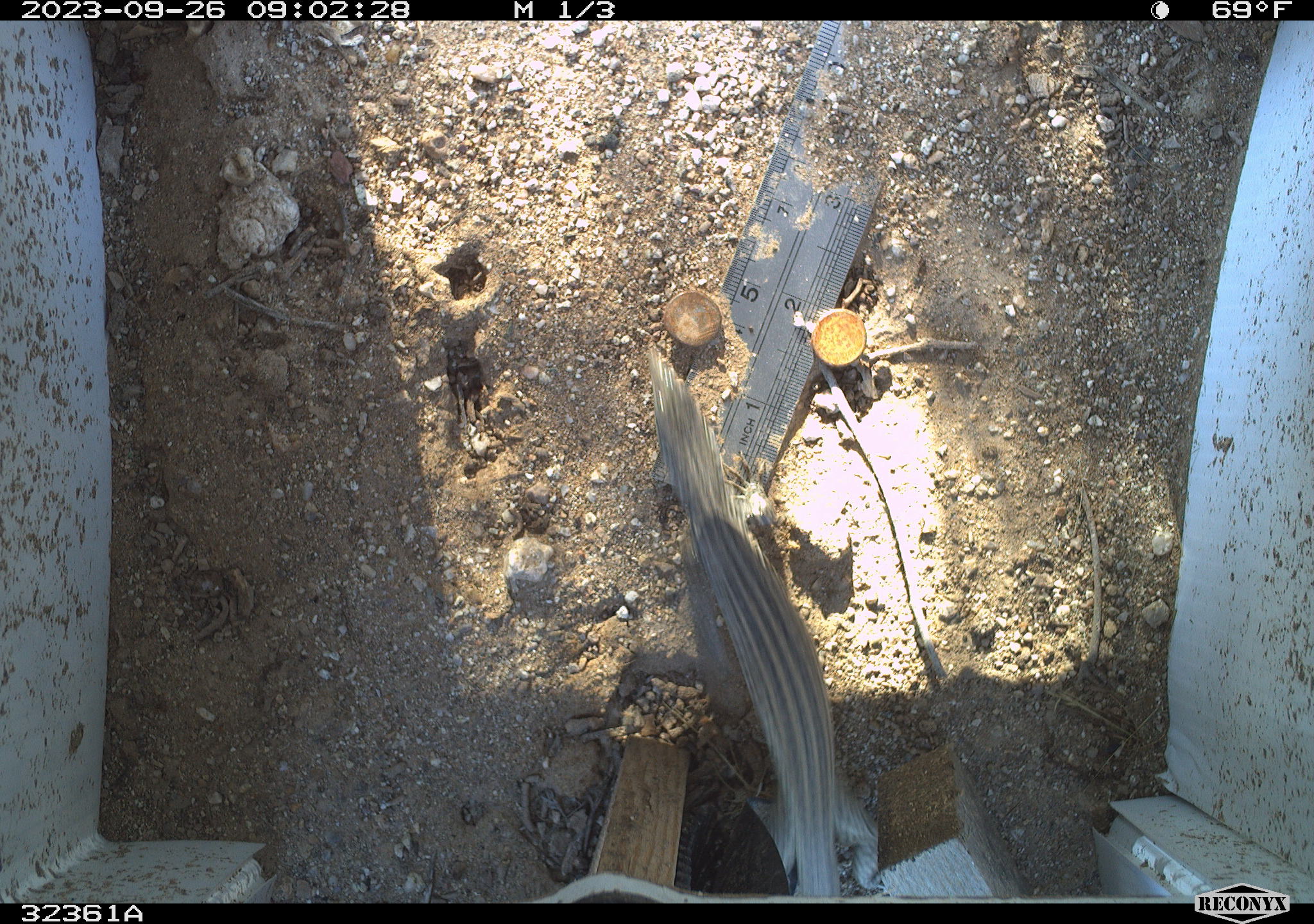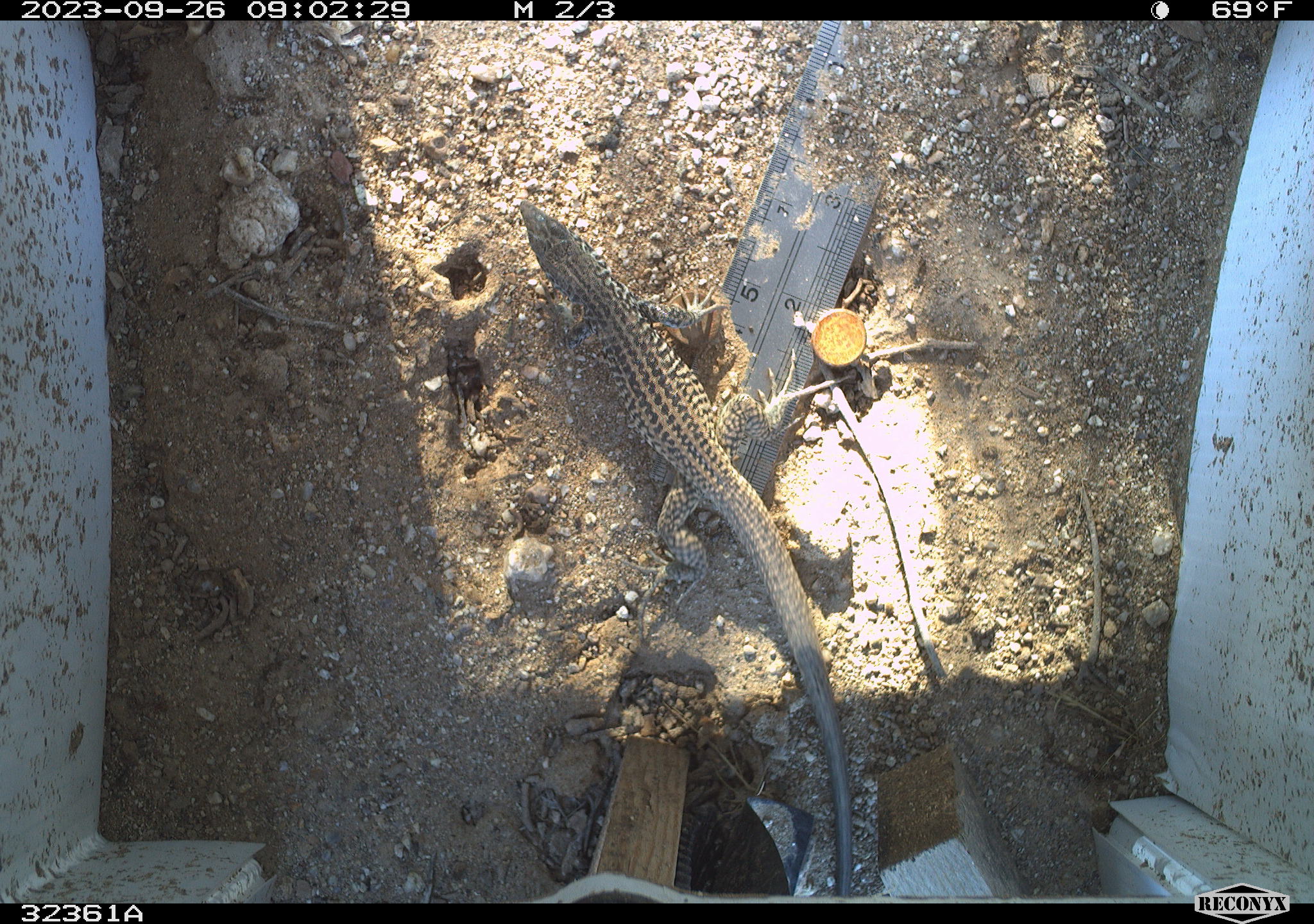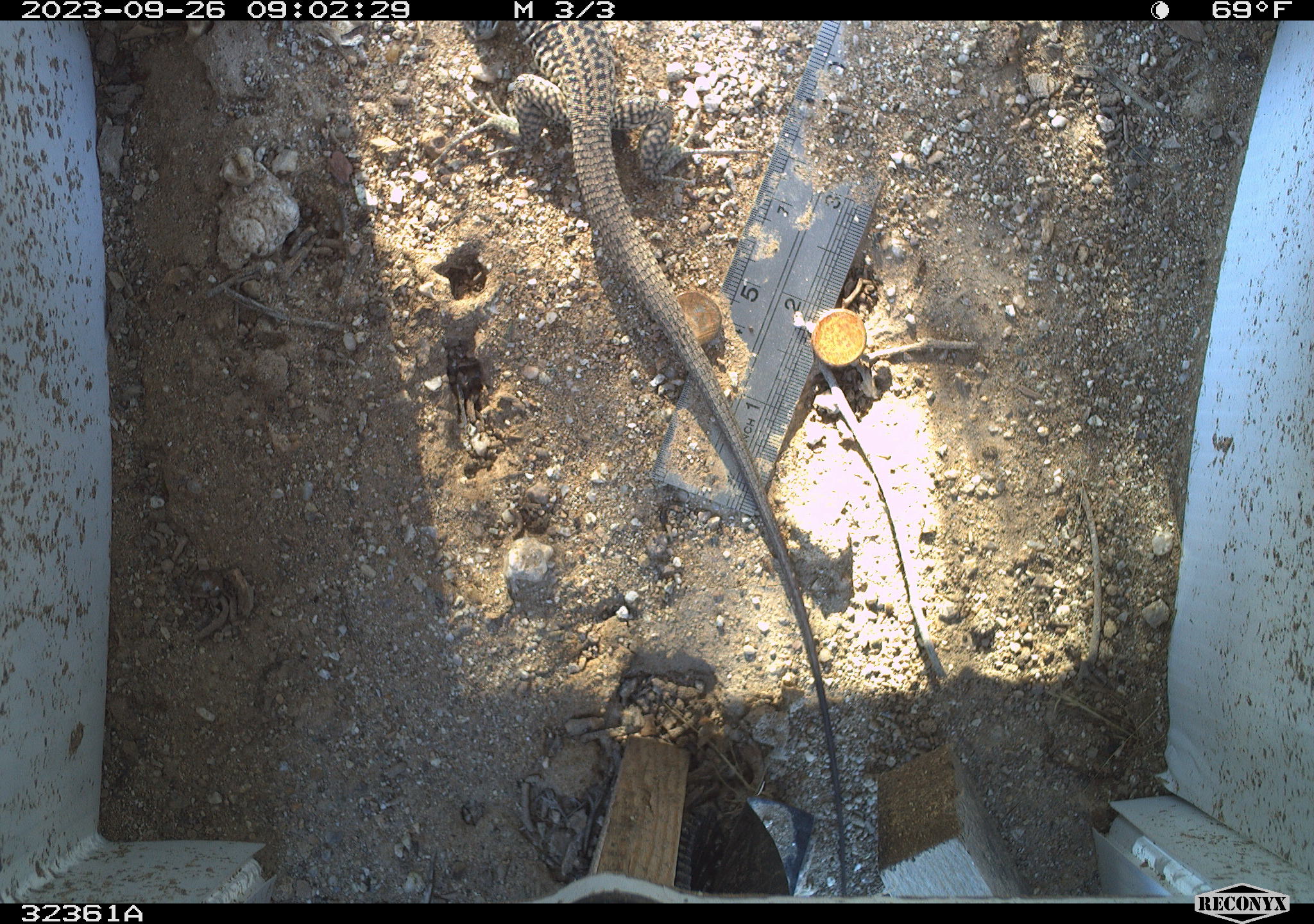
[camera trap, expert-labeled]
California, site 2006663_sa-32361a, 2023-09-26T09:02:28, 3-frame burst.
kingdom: Animalia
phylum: Chordata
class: Reptilia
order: Squamata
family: Teiidae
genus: Aspidoscelis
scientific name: Aspidoscelis tigris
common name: western whiptail